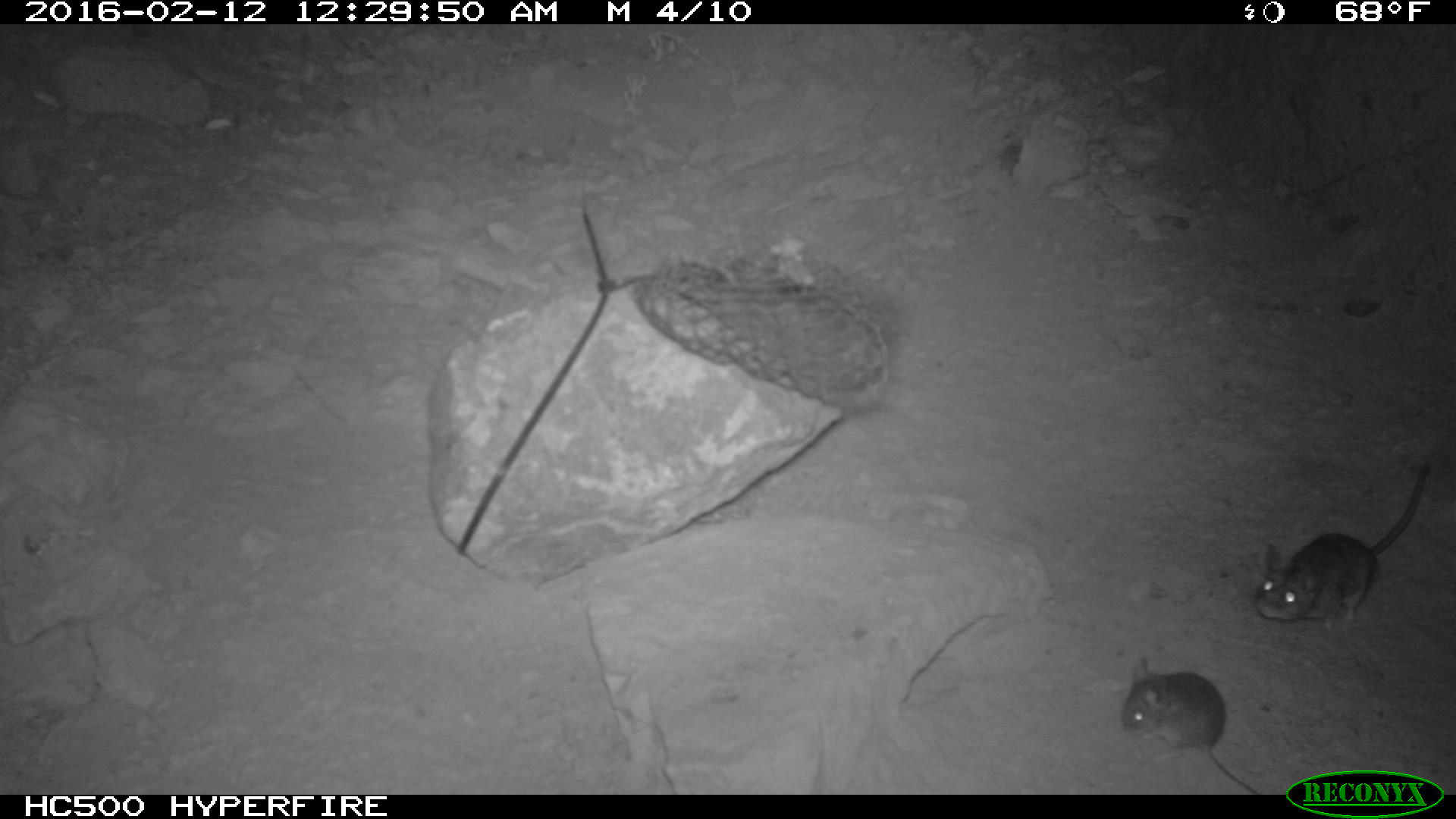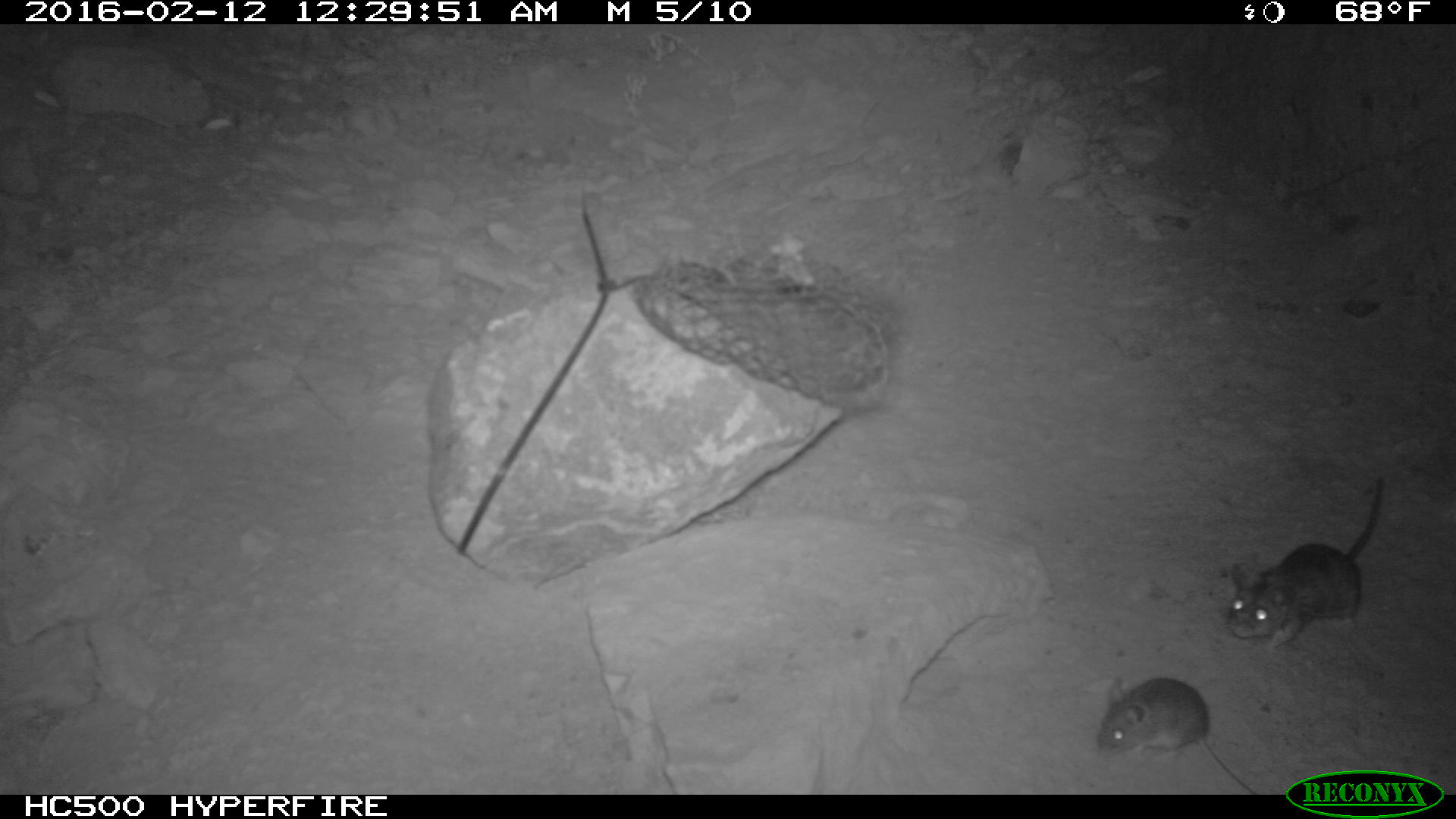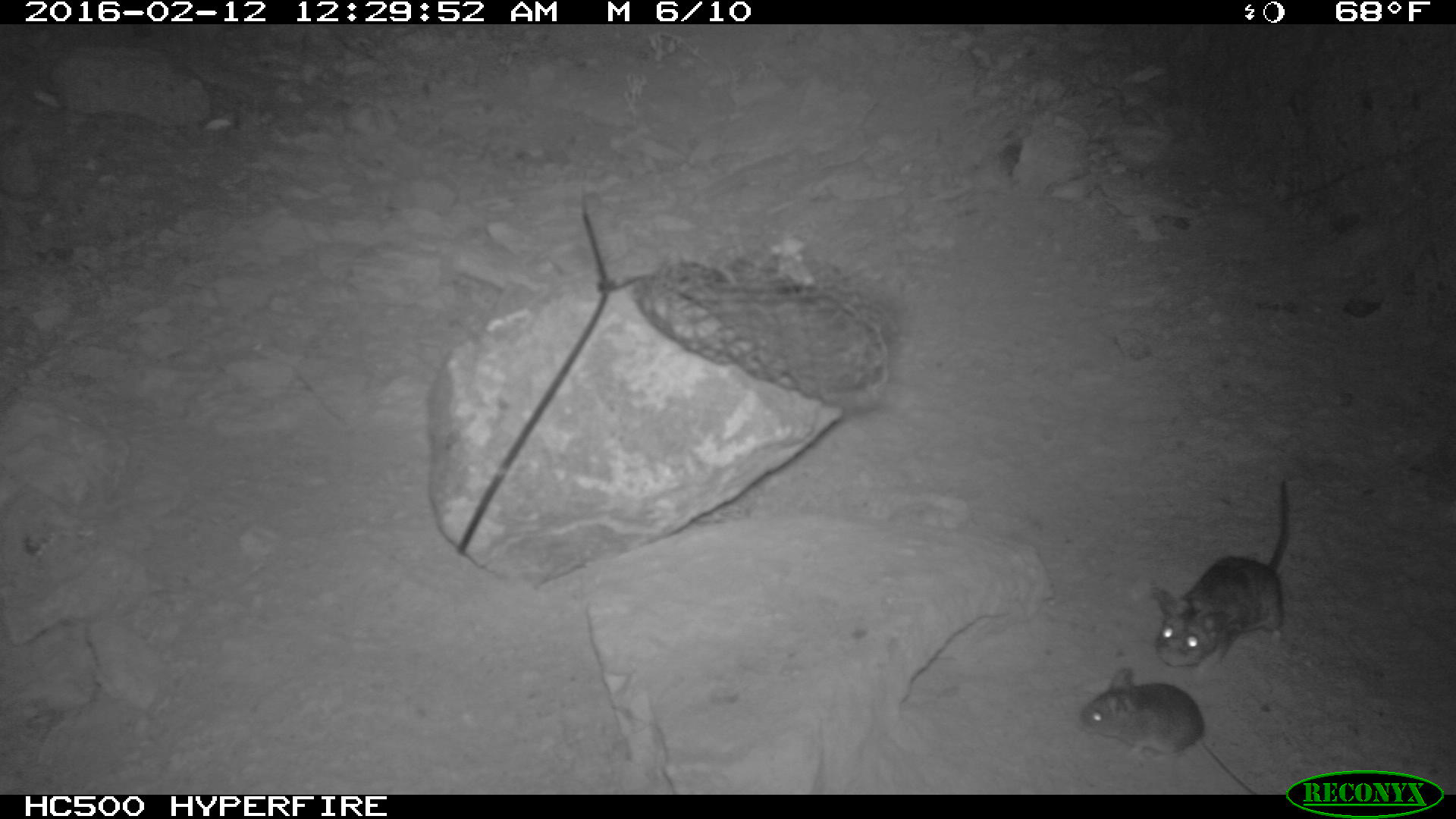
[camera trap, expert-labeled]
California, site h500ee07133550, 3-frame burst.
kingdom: Animalia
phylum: Chordata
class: Mammalia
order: Rodentia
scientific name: Rodentia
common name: rodent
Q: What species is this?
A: Rodent (Rodentia).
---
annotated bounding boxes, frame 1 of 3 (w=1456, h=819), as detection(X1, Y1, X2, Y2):
rodent: detection(1250, 460, 1430, 635); detection(1117, 653, 1260, 793)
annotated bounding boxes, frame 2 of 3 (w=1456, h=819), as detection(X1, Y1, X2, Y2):
rodent: detection(1228, 475, 1382, 653); detection(1097, 677, 1257, 794)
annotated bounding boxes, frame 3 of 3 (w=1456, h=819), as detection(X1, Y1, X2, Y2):
rodent: detection(1156, 476, 1290, 672); detection(1078, 667, 1257, 794)